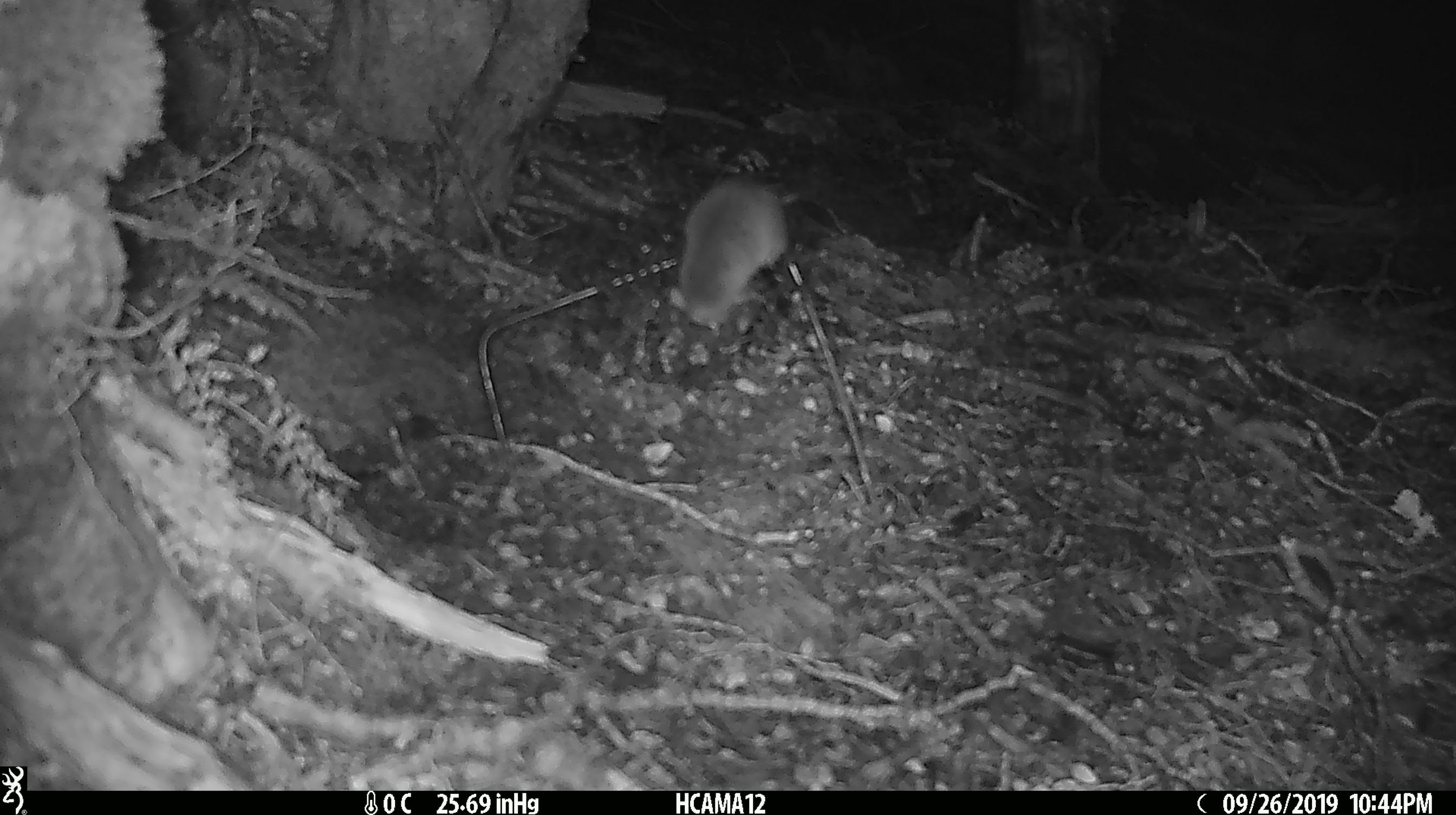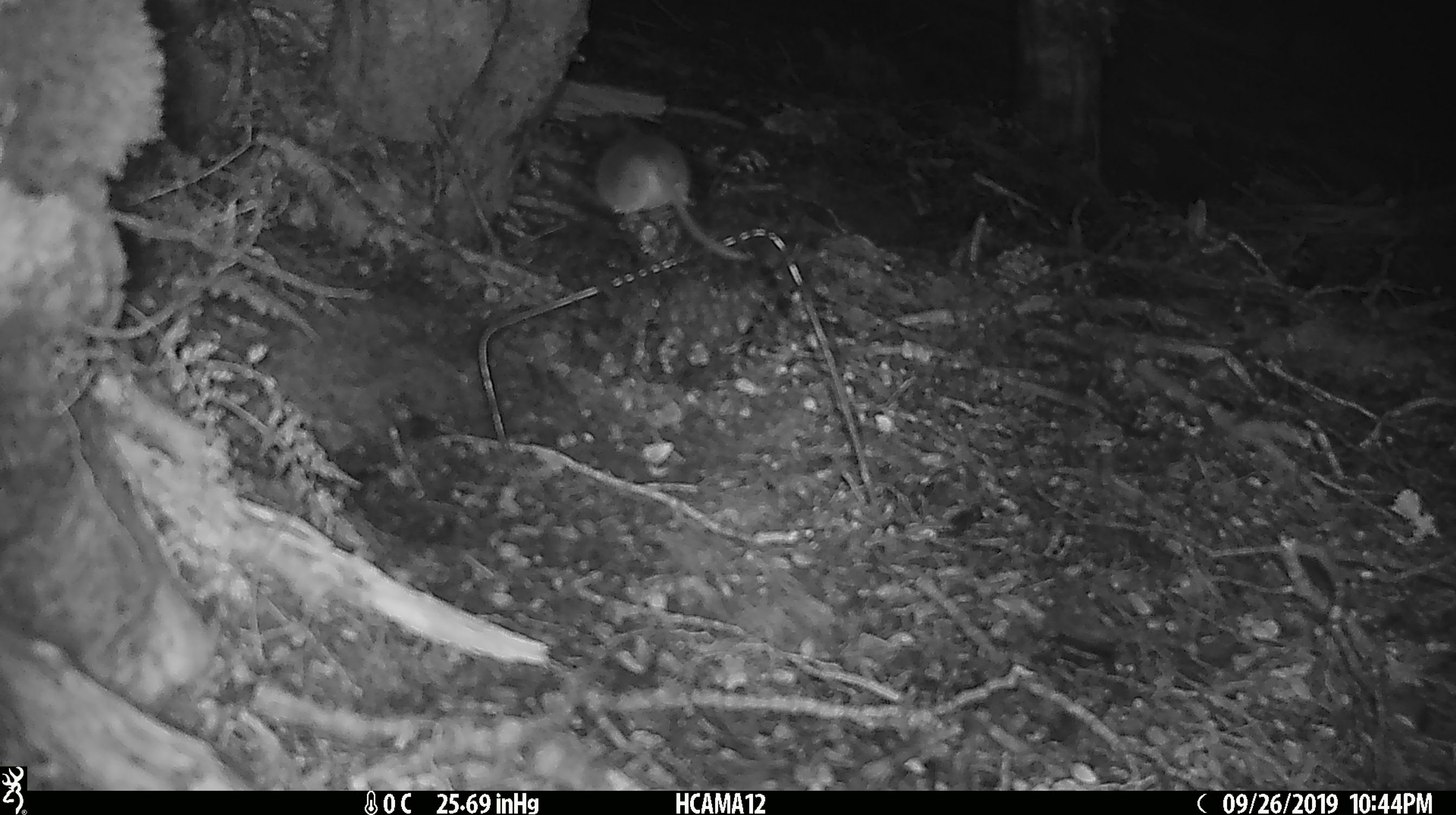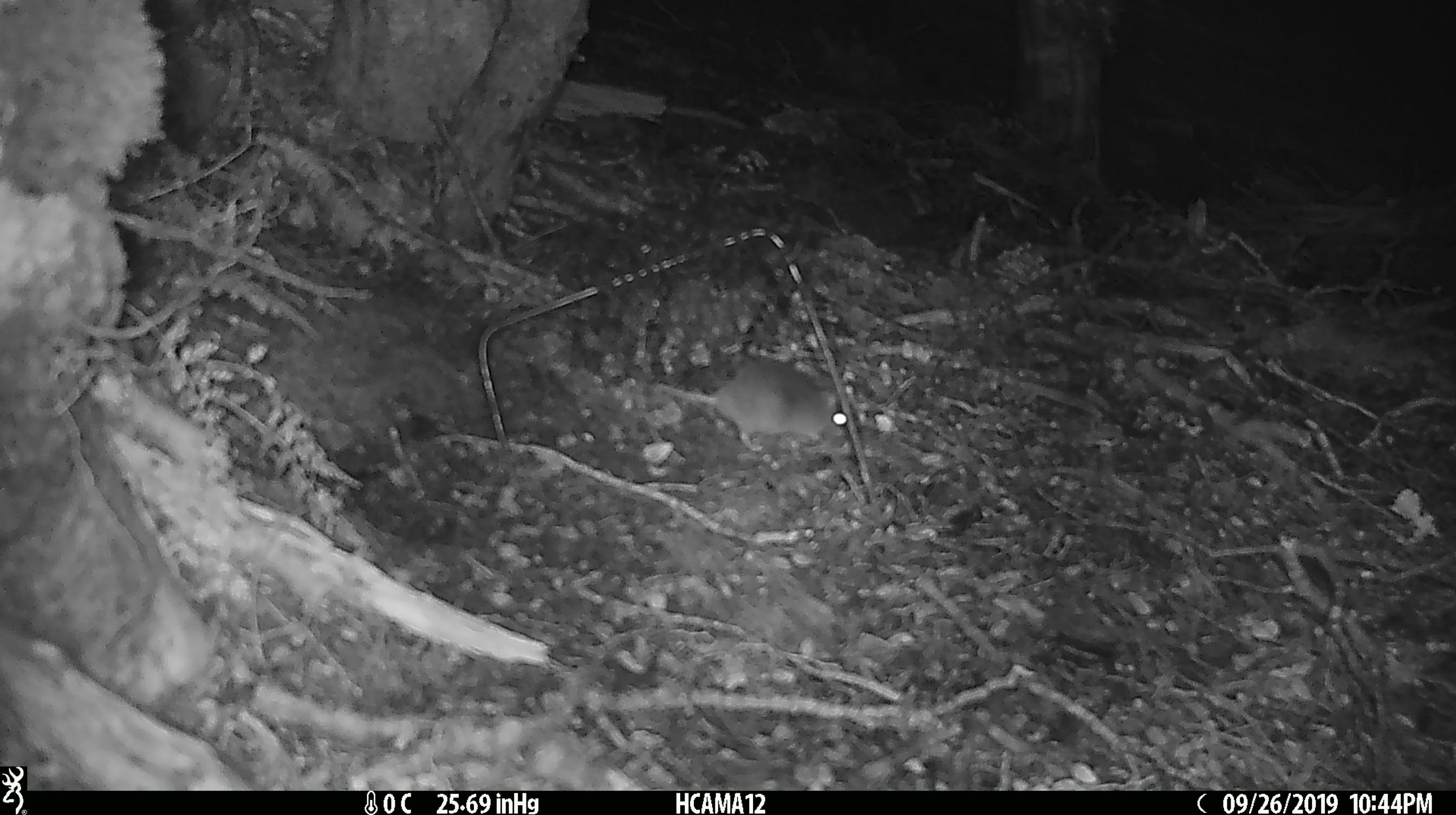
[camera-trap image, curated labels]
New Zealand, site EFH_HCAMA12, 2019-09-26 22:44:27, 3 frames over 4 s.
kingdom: Animalia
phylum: Chordata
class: Mammalia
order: Rodentia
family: Muridae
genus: Mus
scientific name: Mus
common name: mouse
Mouse (Mus).